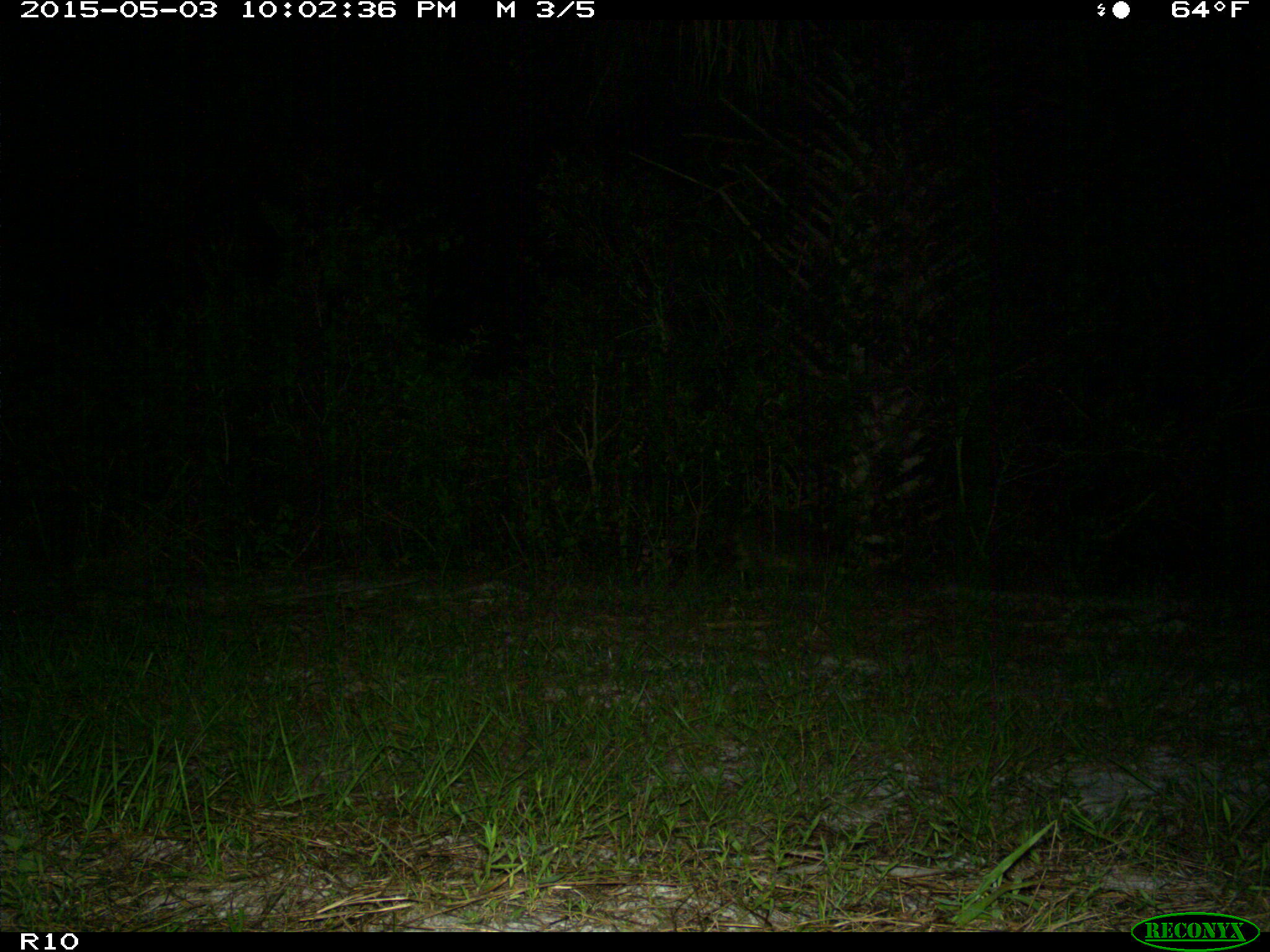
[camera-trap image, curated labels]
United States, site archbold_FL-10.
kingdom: Animalia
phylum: Chordata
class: Mammalia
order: Carnivora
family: Procyonidae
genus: Procyon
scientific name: Procyon lotor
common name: common raccoon